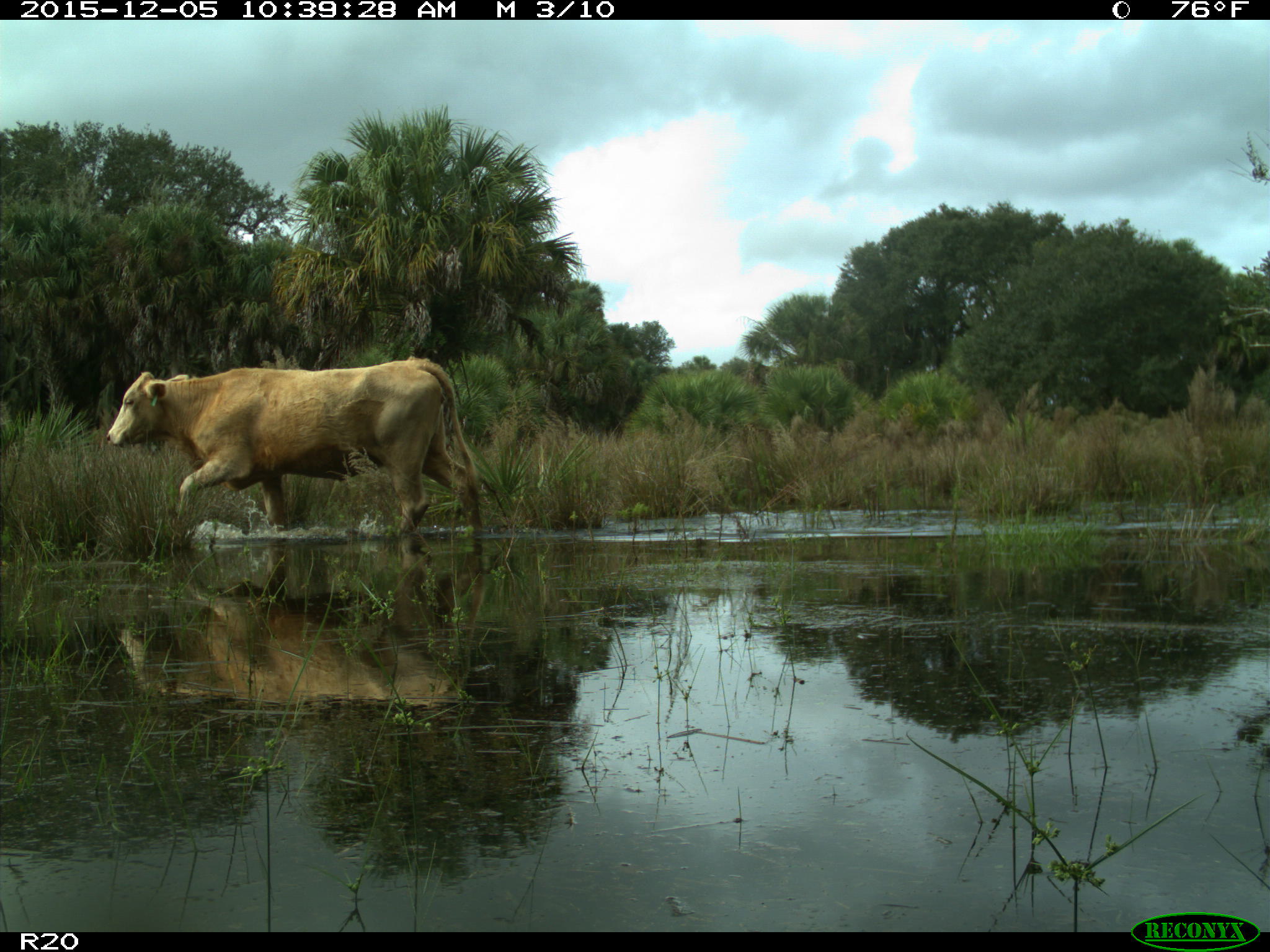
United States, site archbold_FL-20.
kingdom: Animalia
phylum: Chordata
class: Mammalia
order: Artiodactyla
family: Bovidae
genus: Bos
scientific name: Bos taurus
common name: domestic cow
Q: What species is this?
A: Bos taurus (domestic cow).